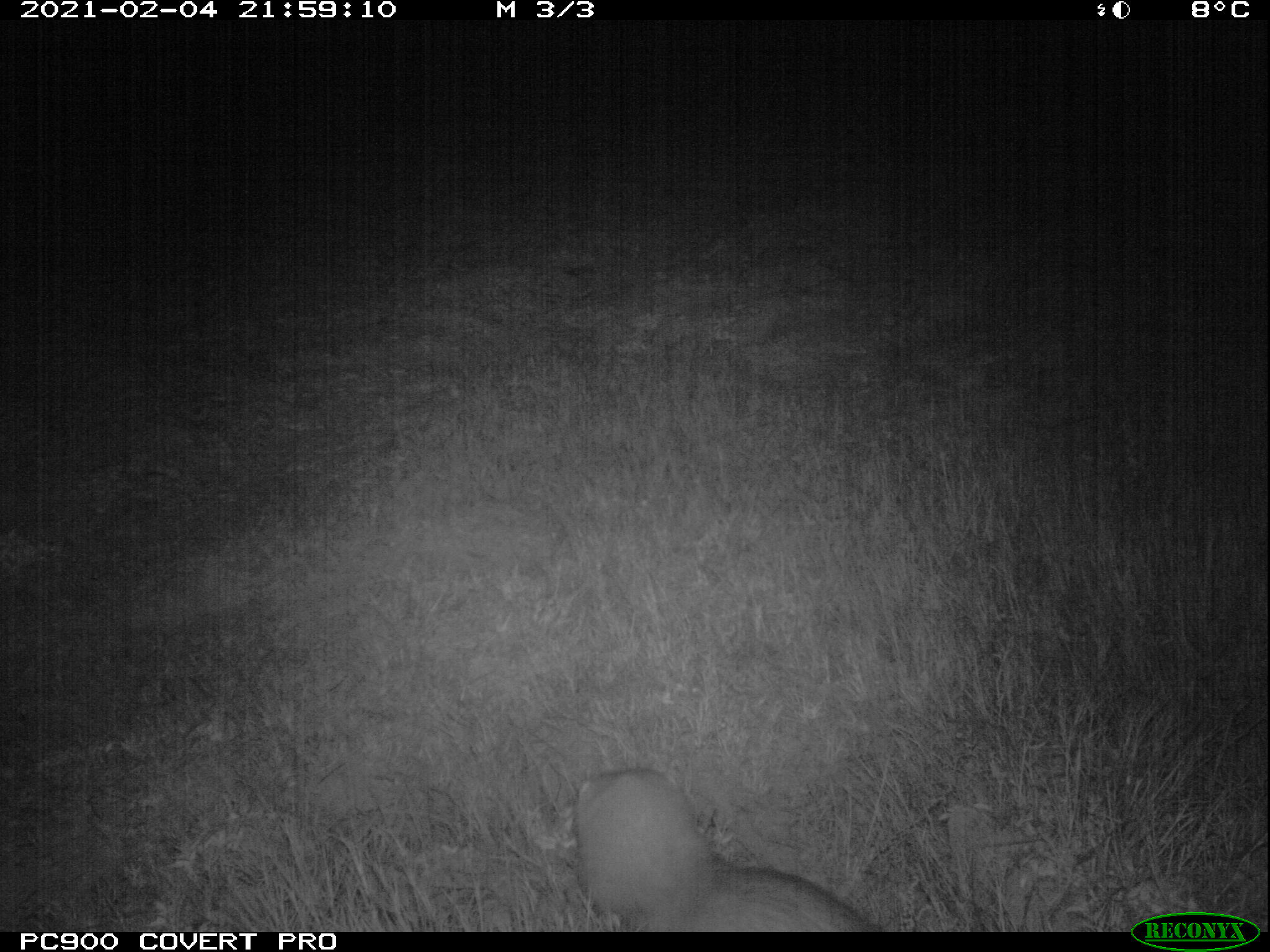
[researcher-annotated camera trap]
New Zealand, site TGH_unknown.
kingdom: Animalia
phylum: Chordata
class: Mammalia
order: Carnivora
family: Mustelidae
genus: Mustela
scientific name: Mustela furo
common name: ferret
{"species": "ferret (Mustela furo)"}